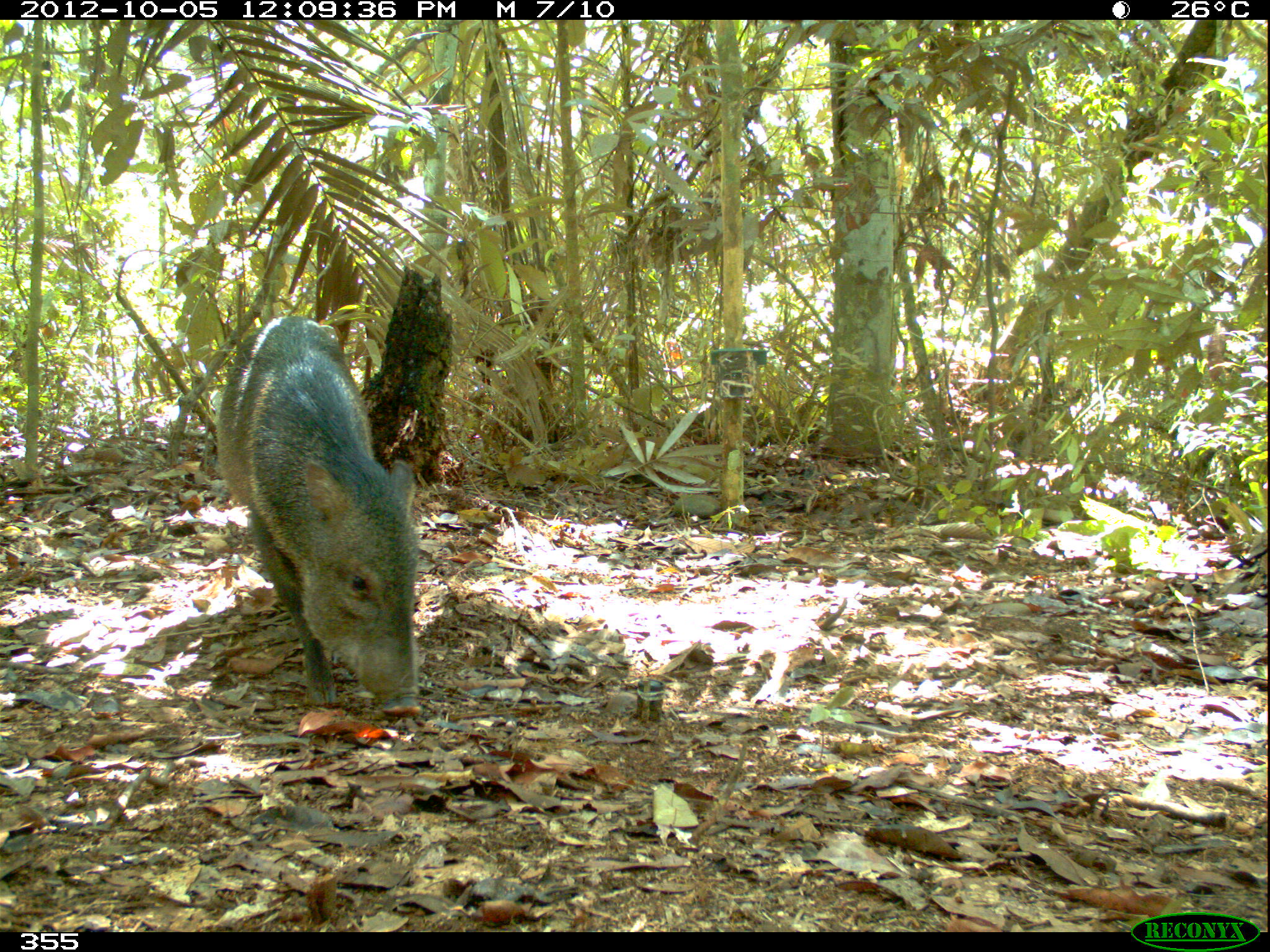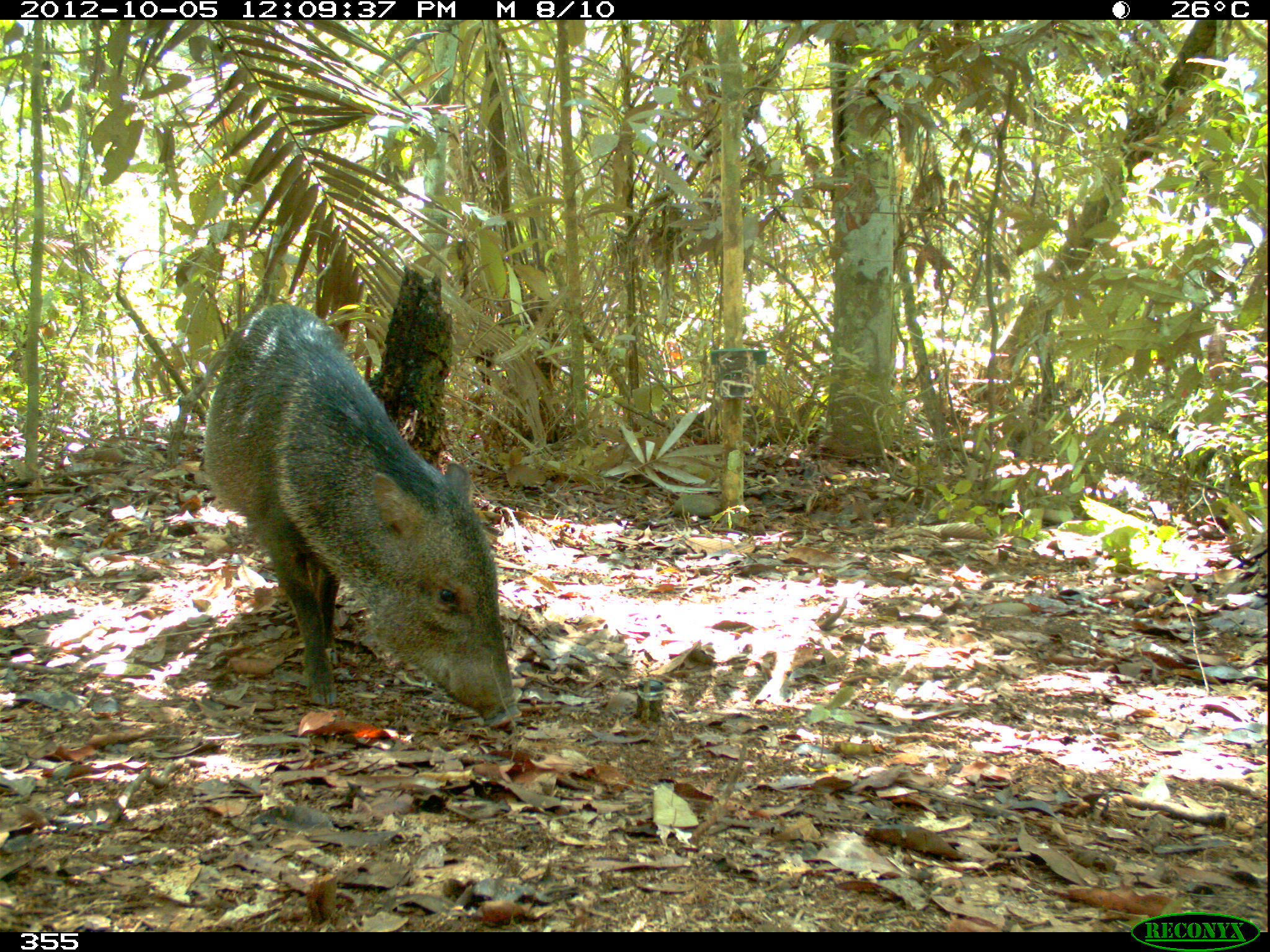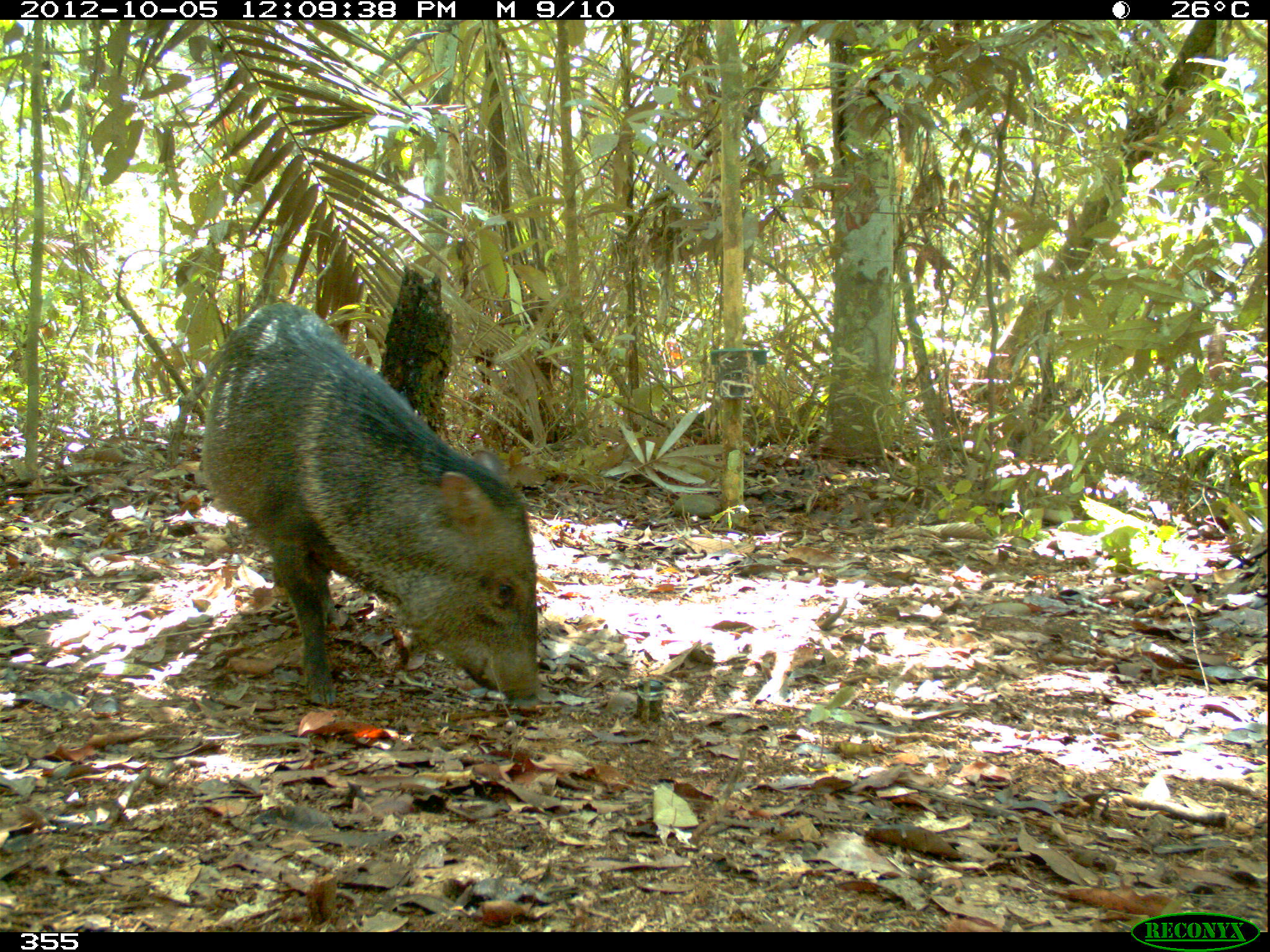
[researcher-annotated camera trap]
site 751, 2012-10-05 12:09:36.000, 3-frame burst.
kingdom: Animalia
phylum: Chordata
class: Mammalia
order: Artiodactyla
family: Tayassuidae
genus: Pecari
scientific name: Pecari tajacu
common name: collared peccary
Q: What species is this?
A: Pecari tajacu (collared peccary).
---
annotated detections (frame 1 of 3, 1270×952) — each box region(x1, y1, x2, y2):
pecari tajacu: region(218, 313, 425, 716)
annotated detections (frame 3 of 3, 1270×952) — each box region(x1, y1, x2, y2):
pecari tajacu: region(203, 297, 541, 708)